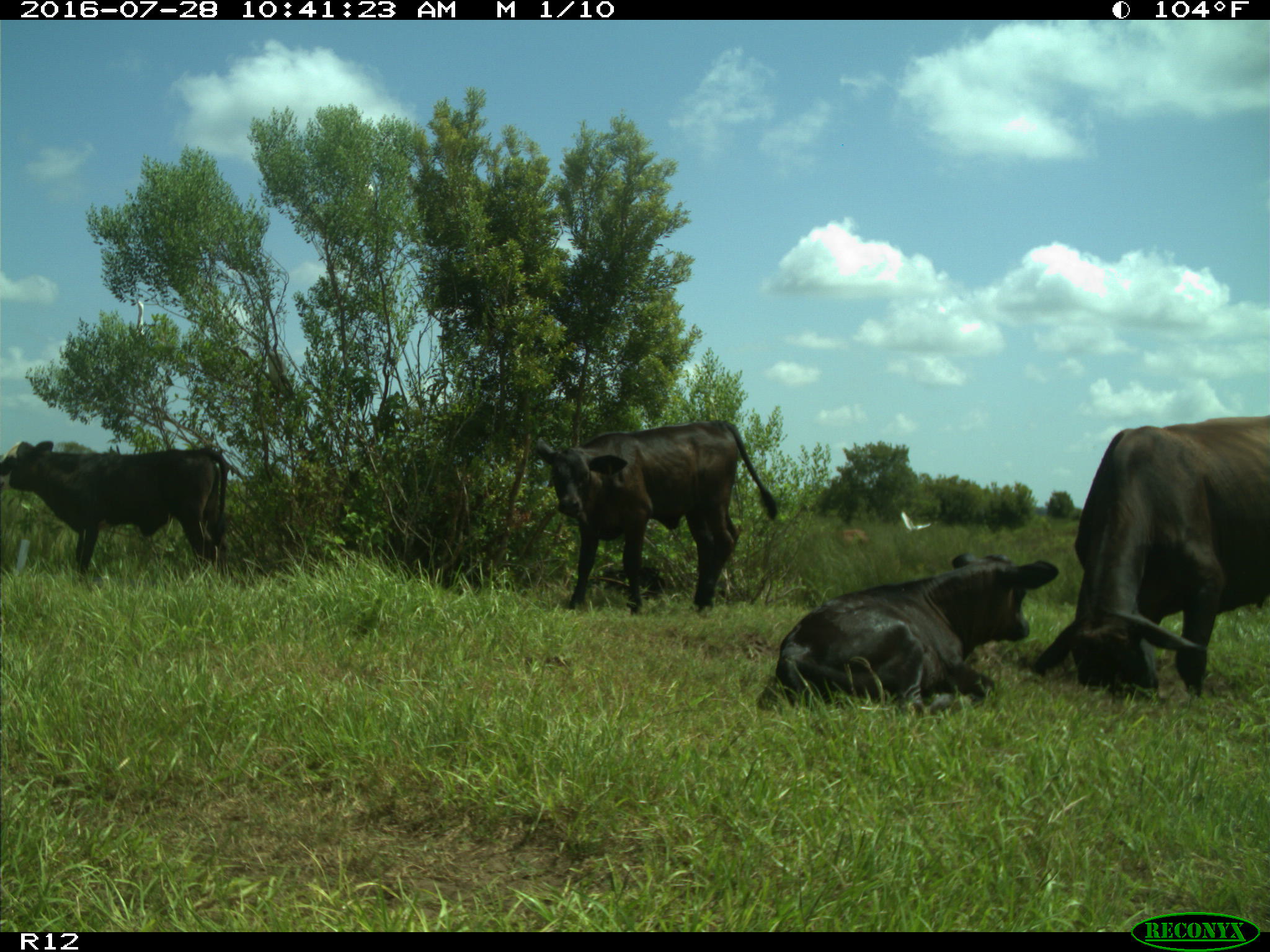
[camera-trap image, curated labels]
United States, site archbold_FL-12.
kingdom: Animalia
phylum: Chordata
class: Mammalia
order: Artiodactyla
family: Bovidae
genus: Bos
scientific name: Bos taurus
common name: domestic cow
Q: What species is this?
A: Bos taurus (domestic cow).